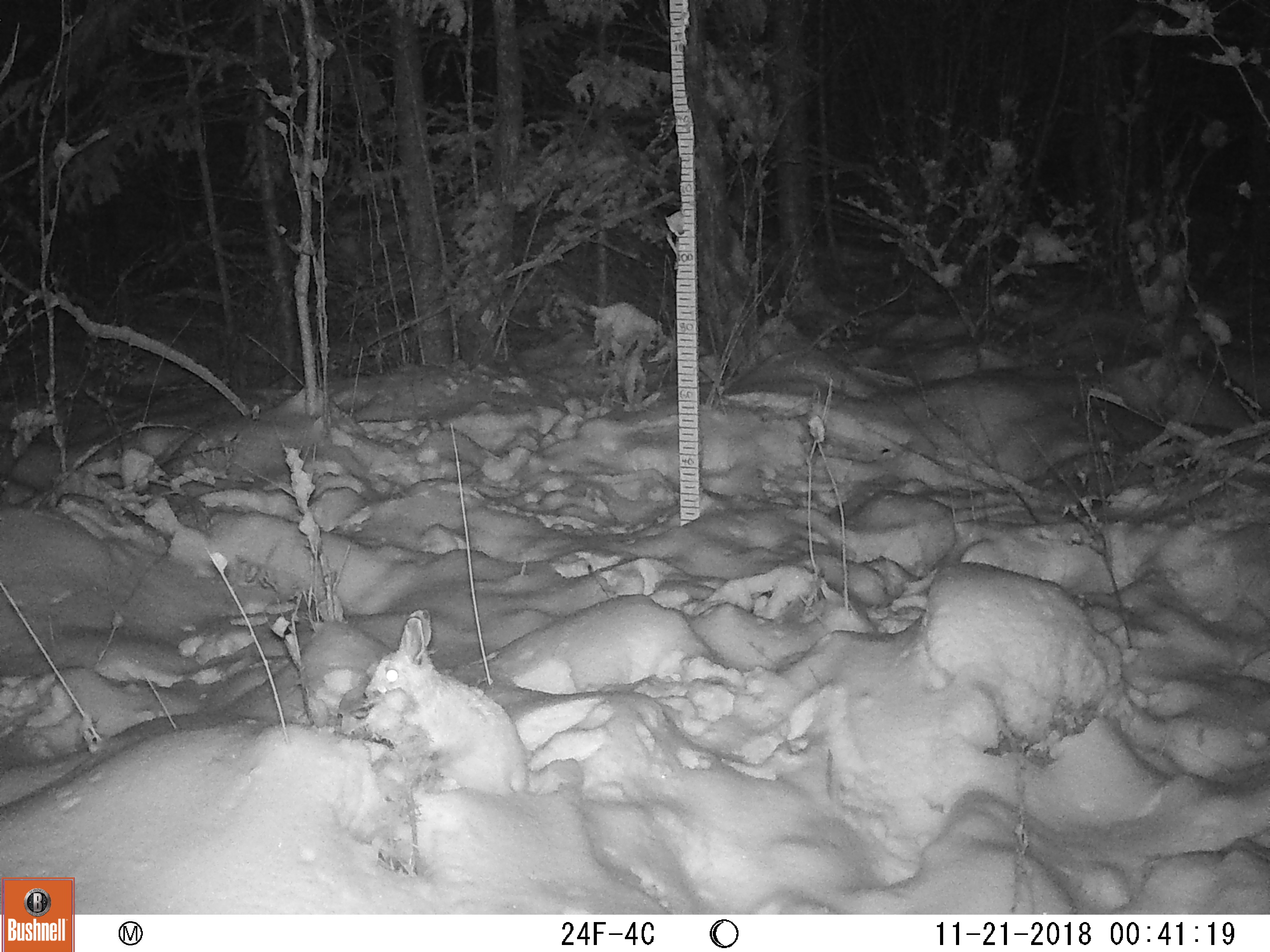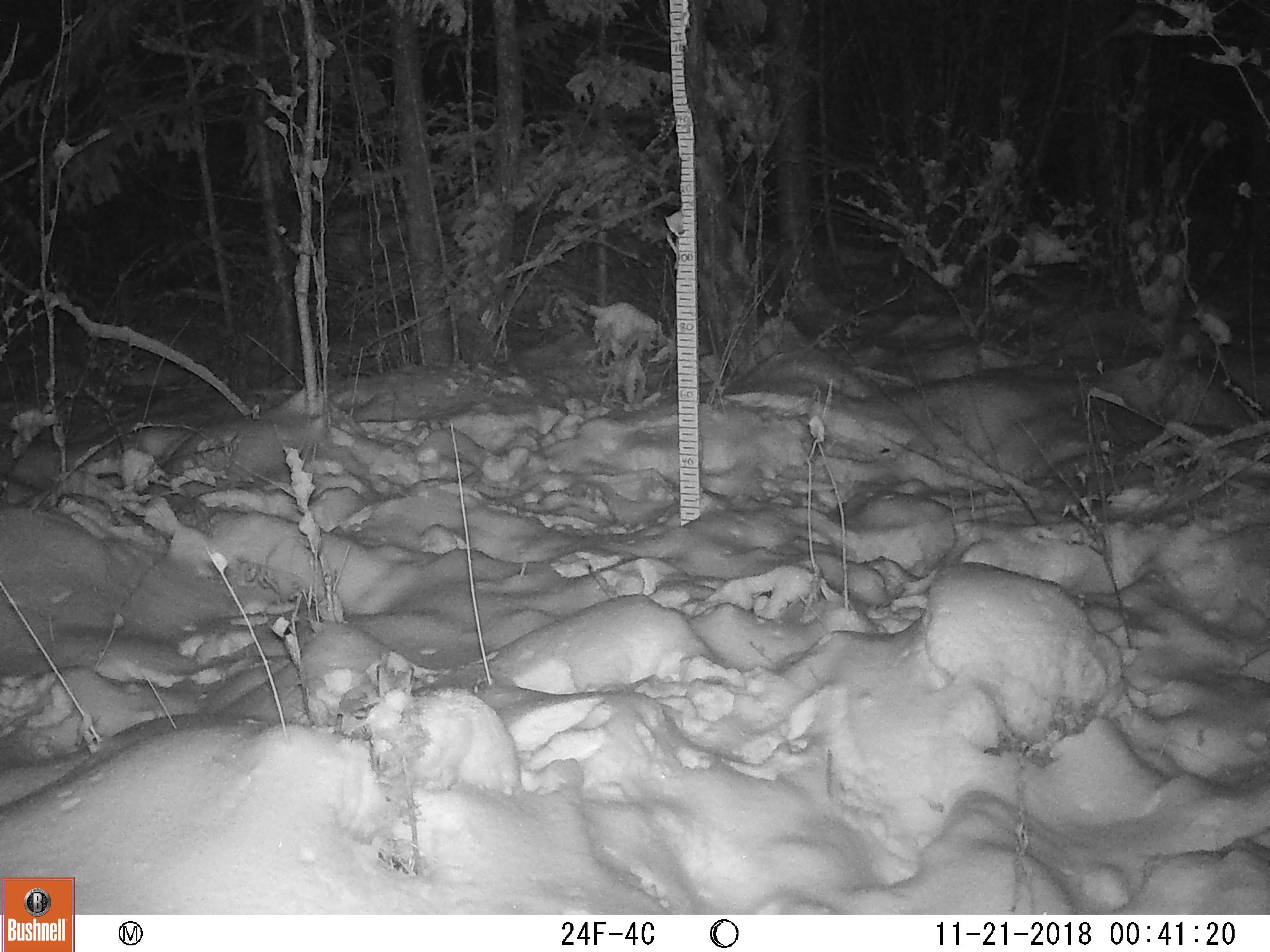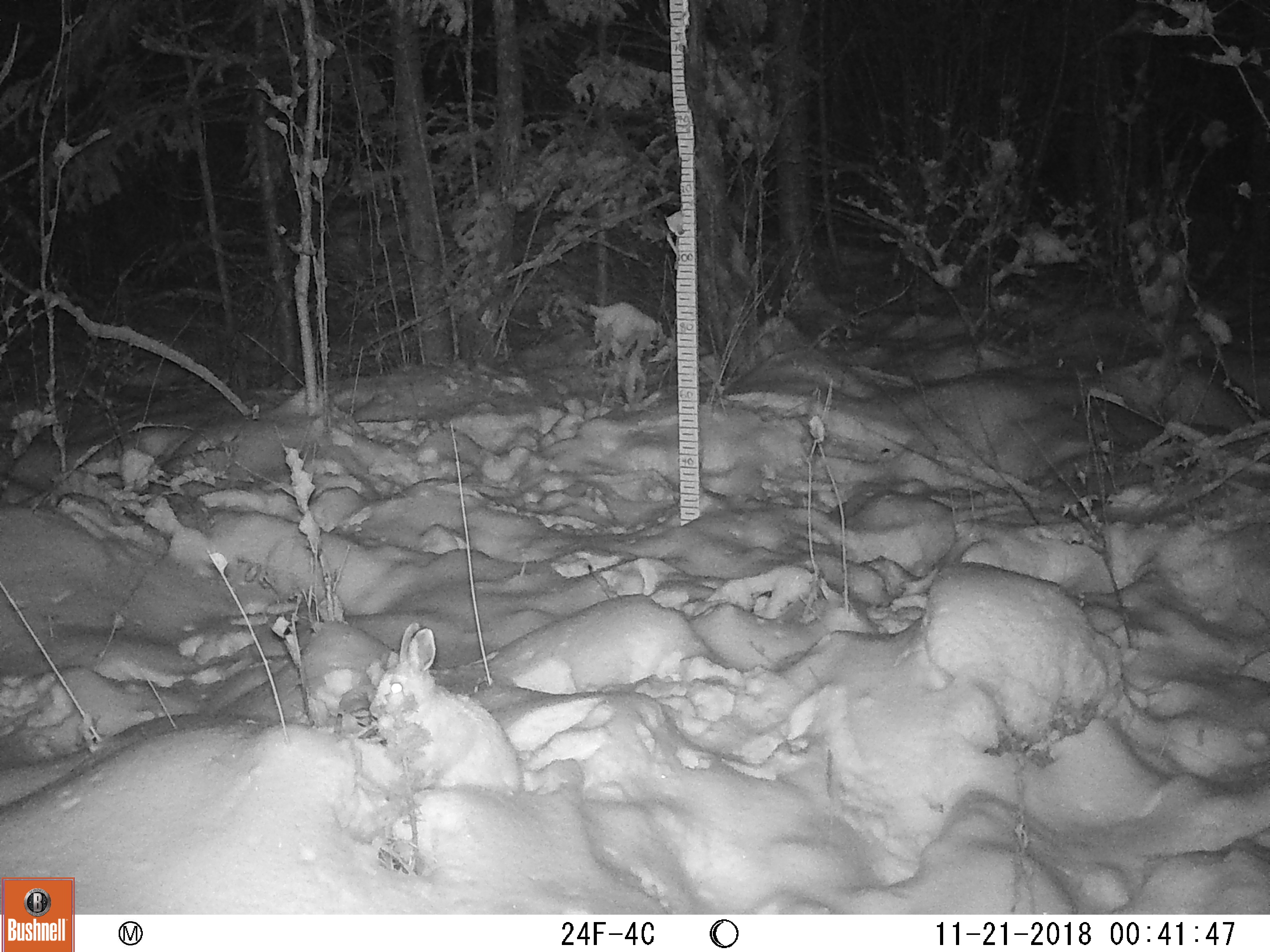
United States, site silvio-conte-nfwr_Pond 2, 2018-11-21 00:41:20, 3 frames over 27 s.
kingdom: Animalia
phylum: Chordata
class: Mammalia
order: Lagomorpha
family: Leporidae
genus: Lepus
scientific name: Lepus americanus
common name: snowshoe hare